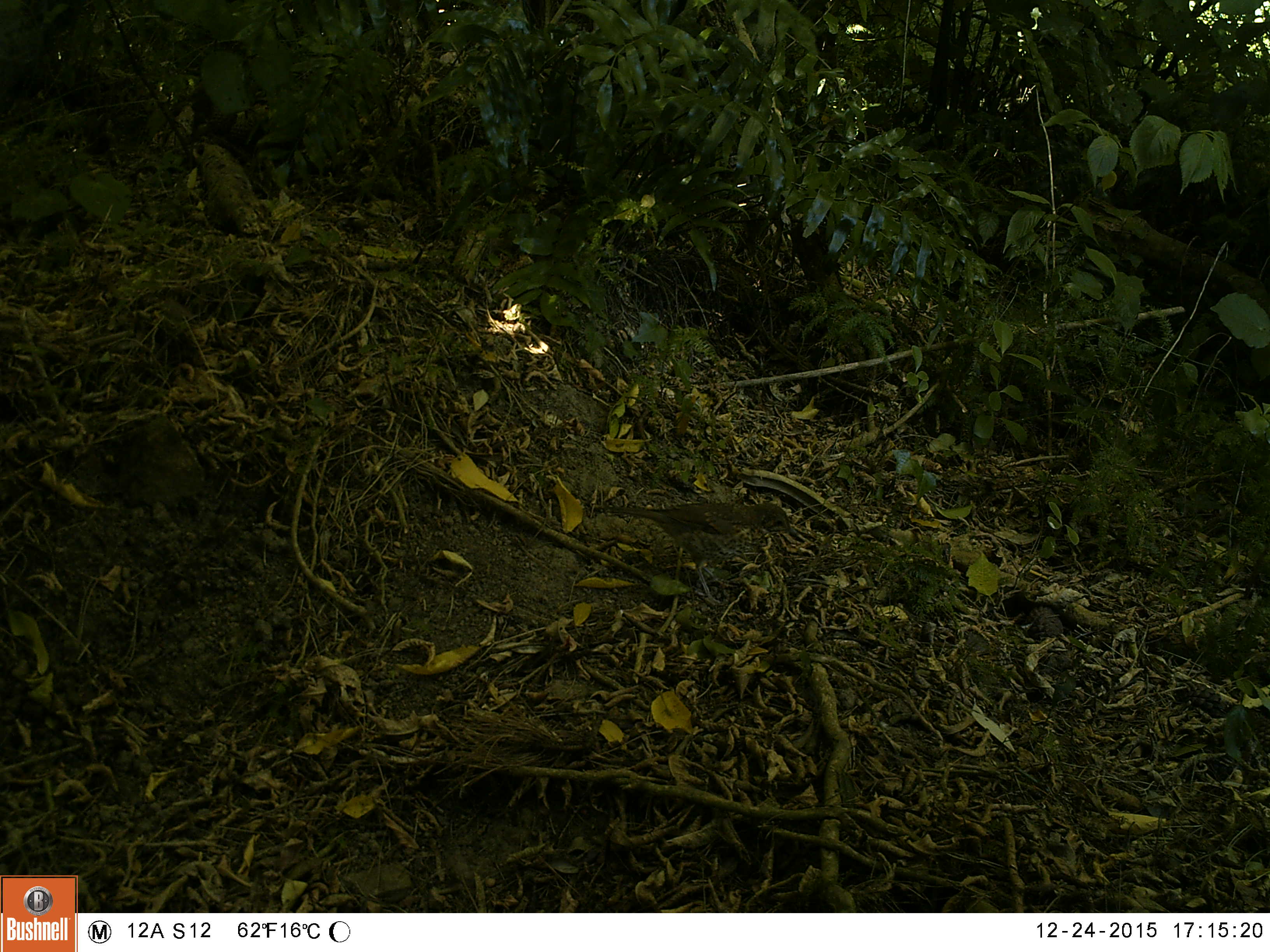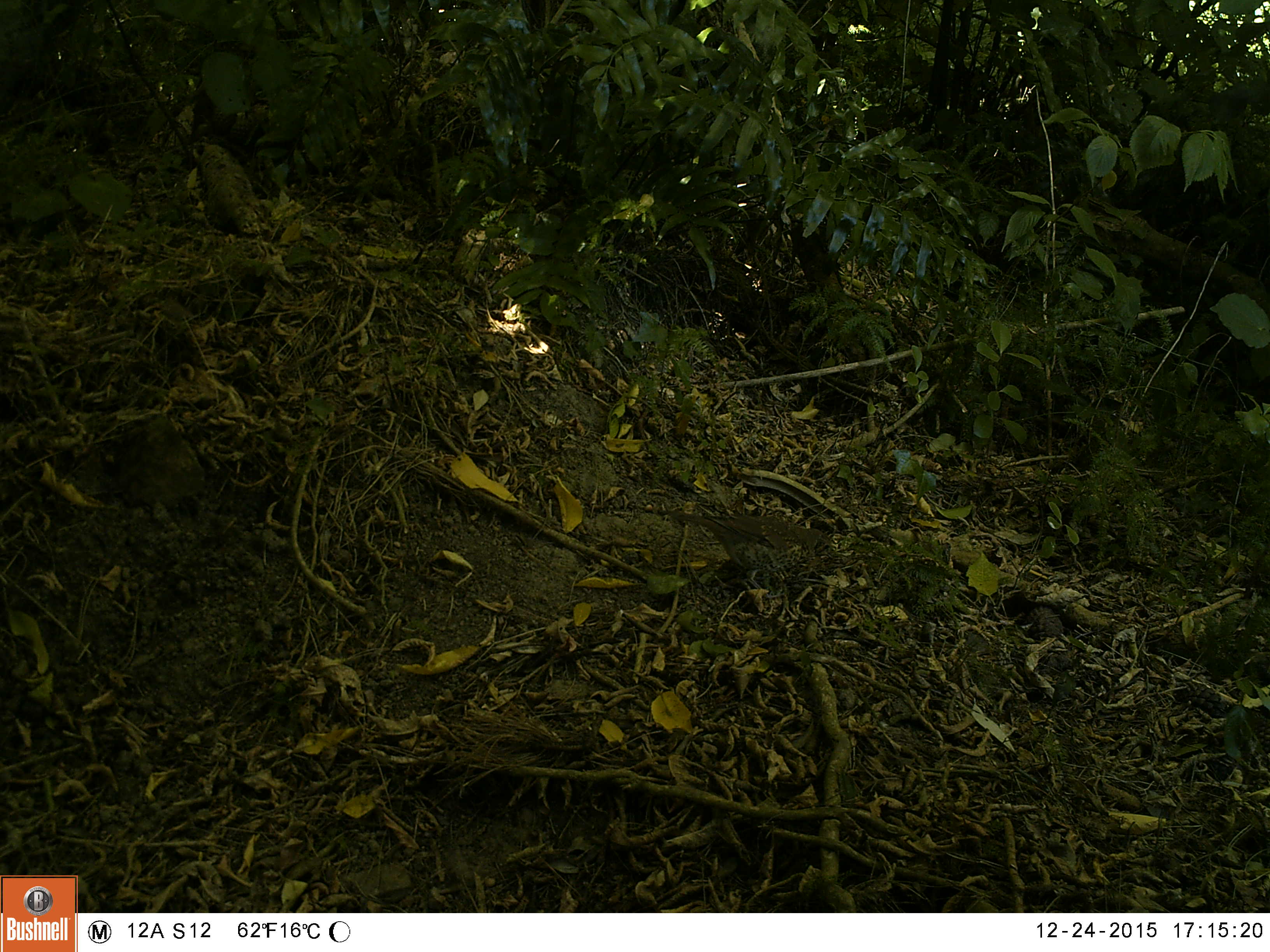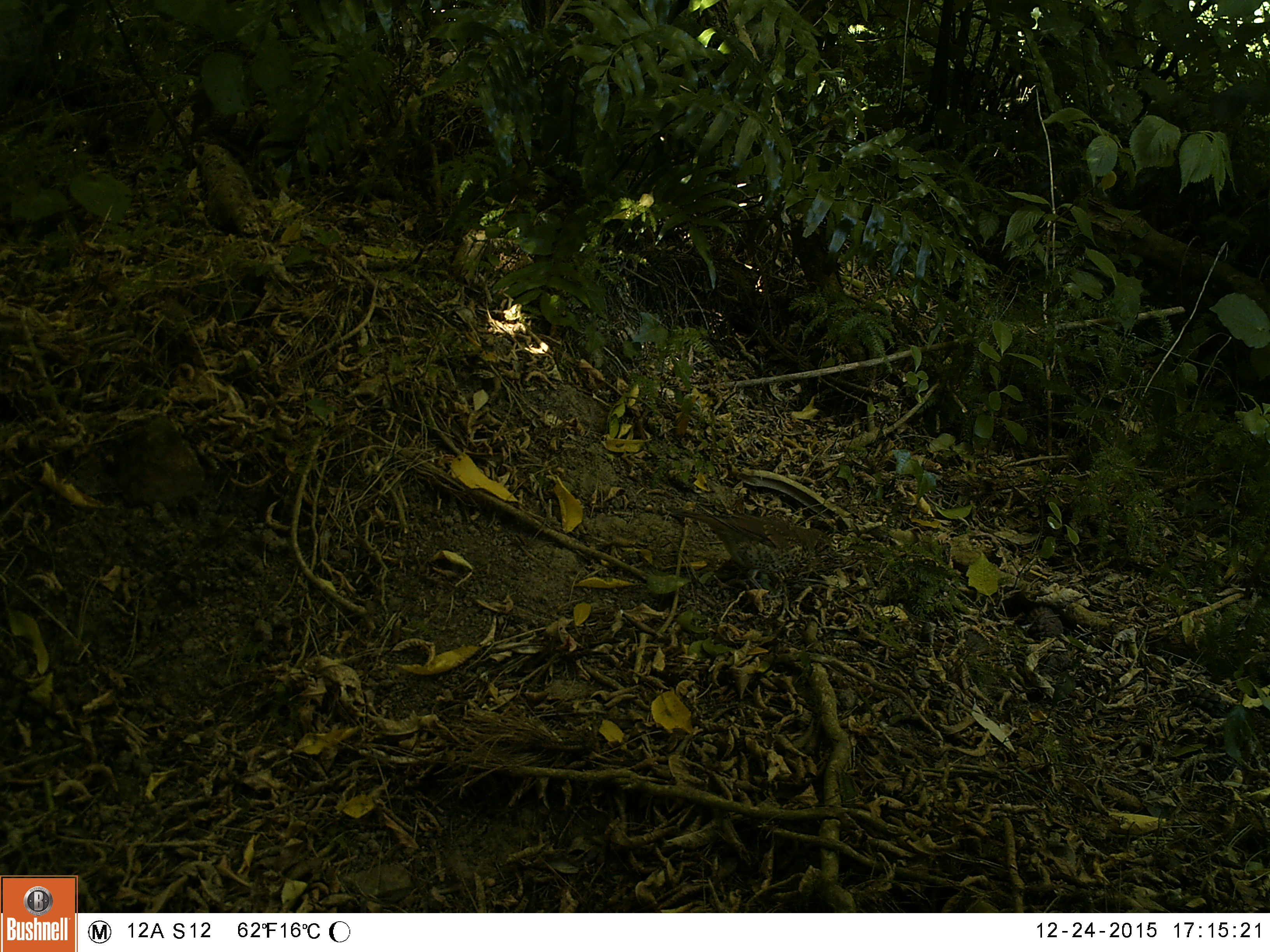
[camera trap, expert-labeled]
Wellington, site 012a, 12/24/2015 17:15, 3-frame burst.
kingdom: Animalia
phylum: Chordata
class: Aves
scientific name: Aves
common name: bird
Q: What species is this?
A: Bird (Aves).